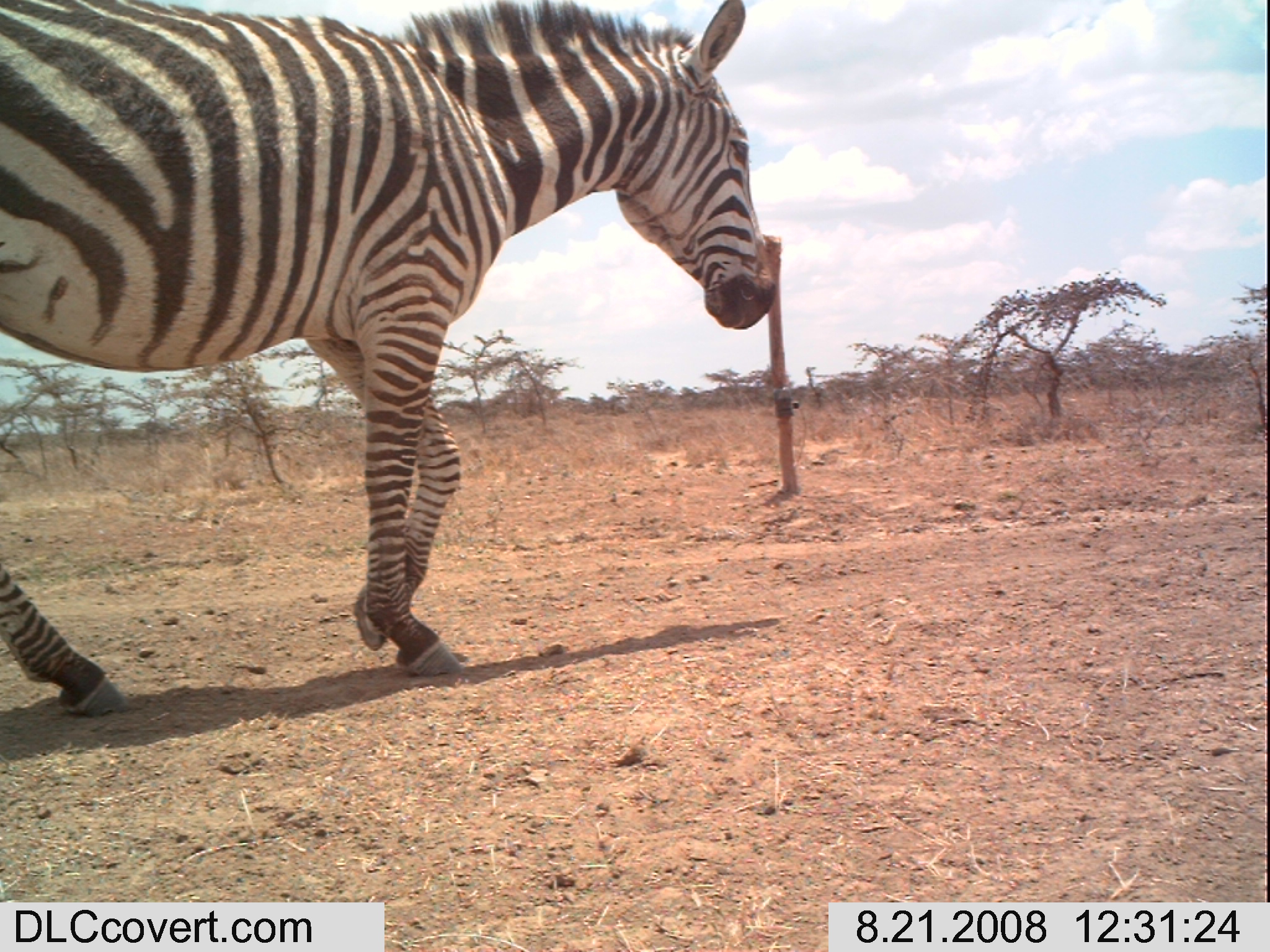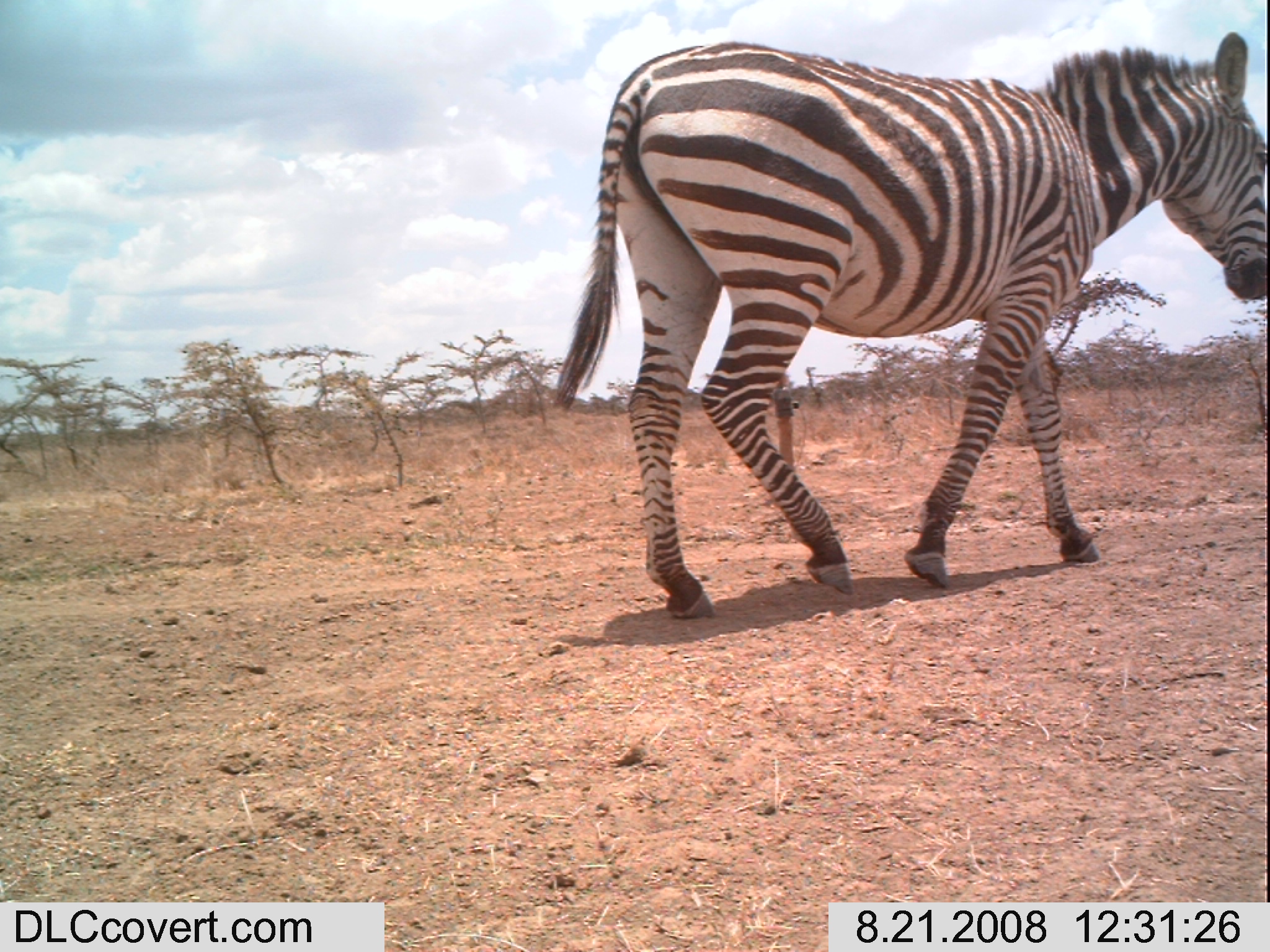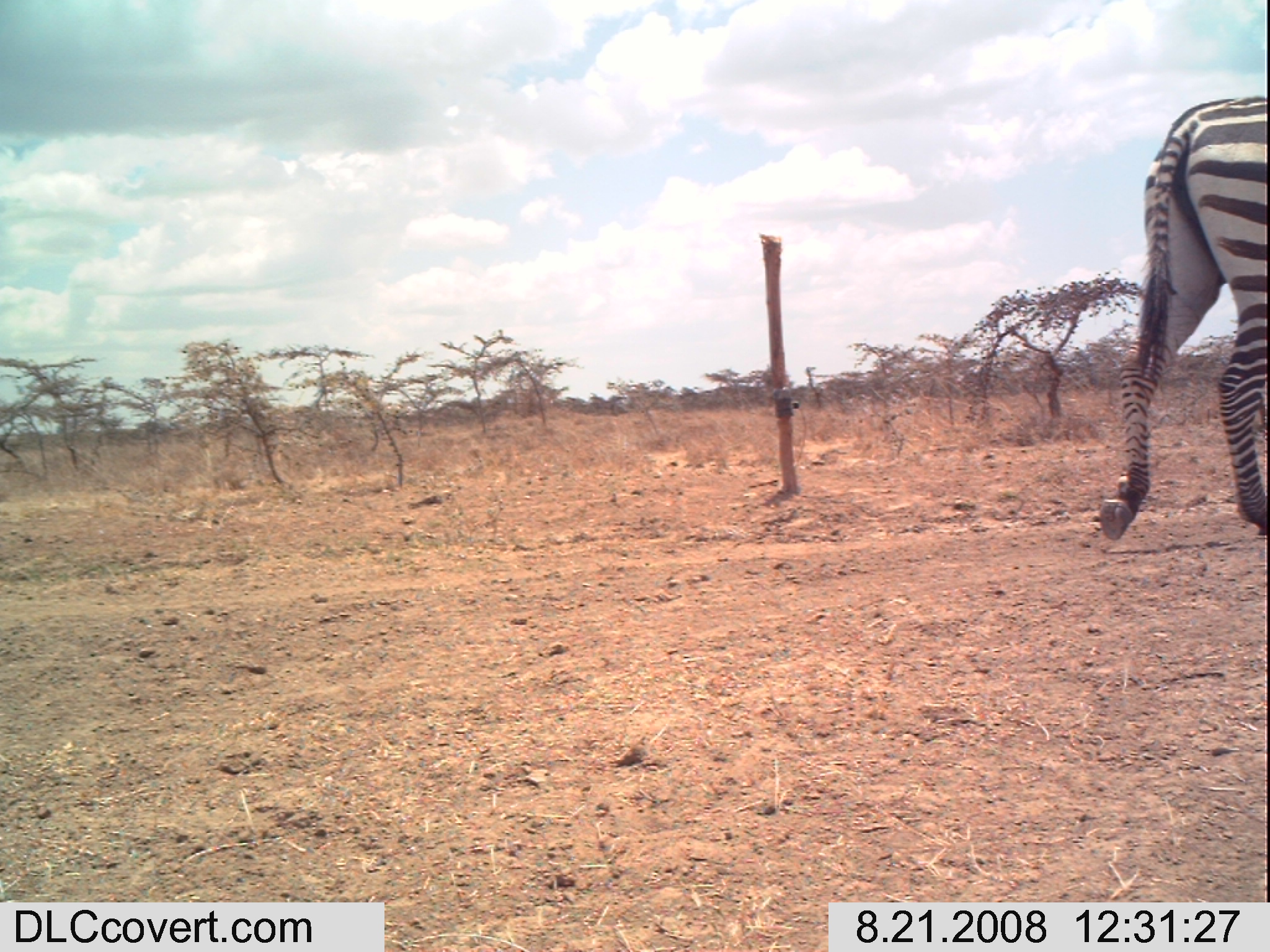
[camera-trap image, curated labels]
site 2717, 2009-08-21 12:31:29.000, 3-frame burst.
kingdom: Animalia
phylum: Chordata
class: Mammalia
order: Perissodactyla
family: Equidae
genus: Equus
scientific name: Equus quagga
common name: plains zebra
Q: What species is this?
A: Equus quagga (plains zebra).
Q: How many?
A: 1.